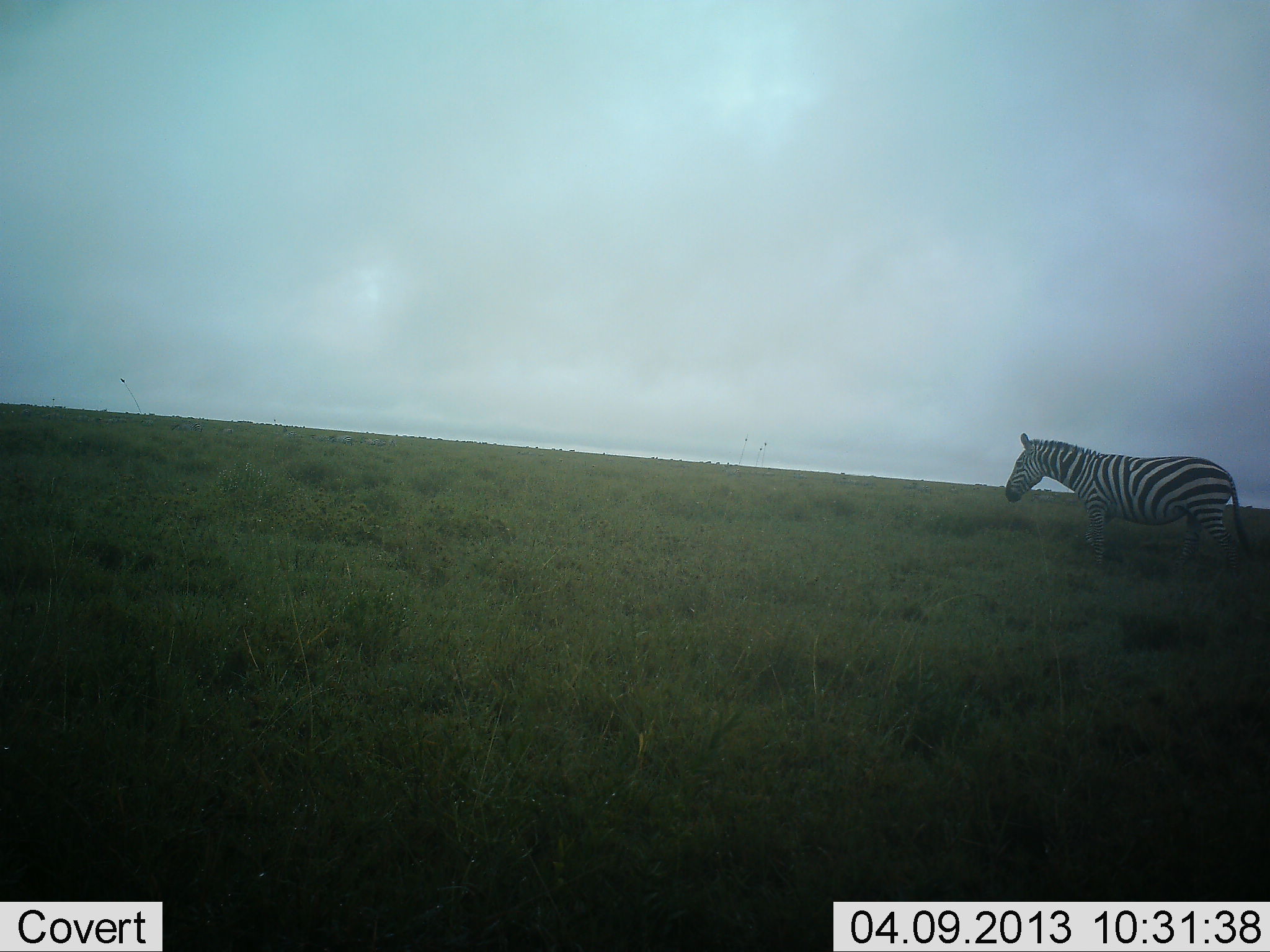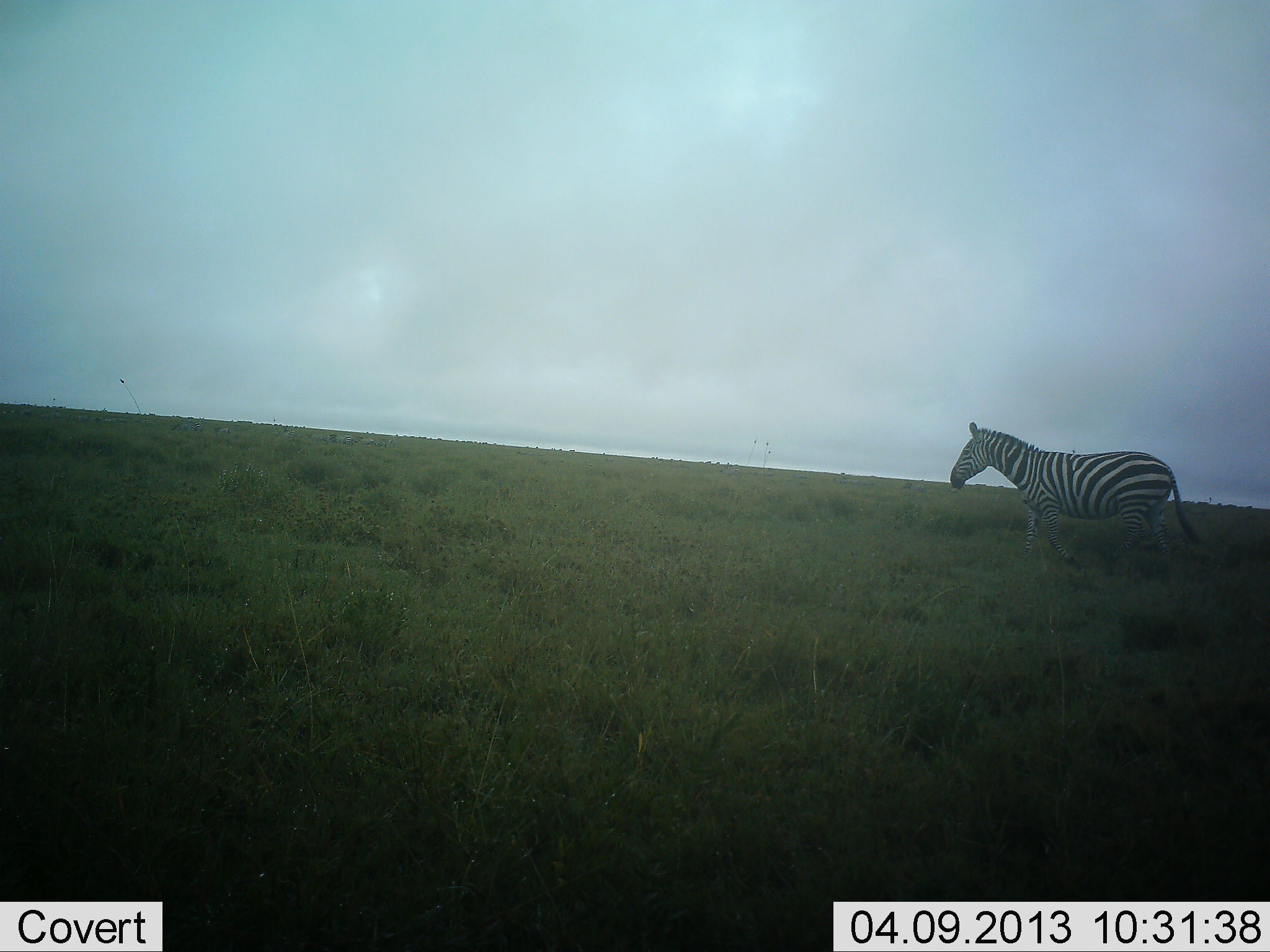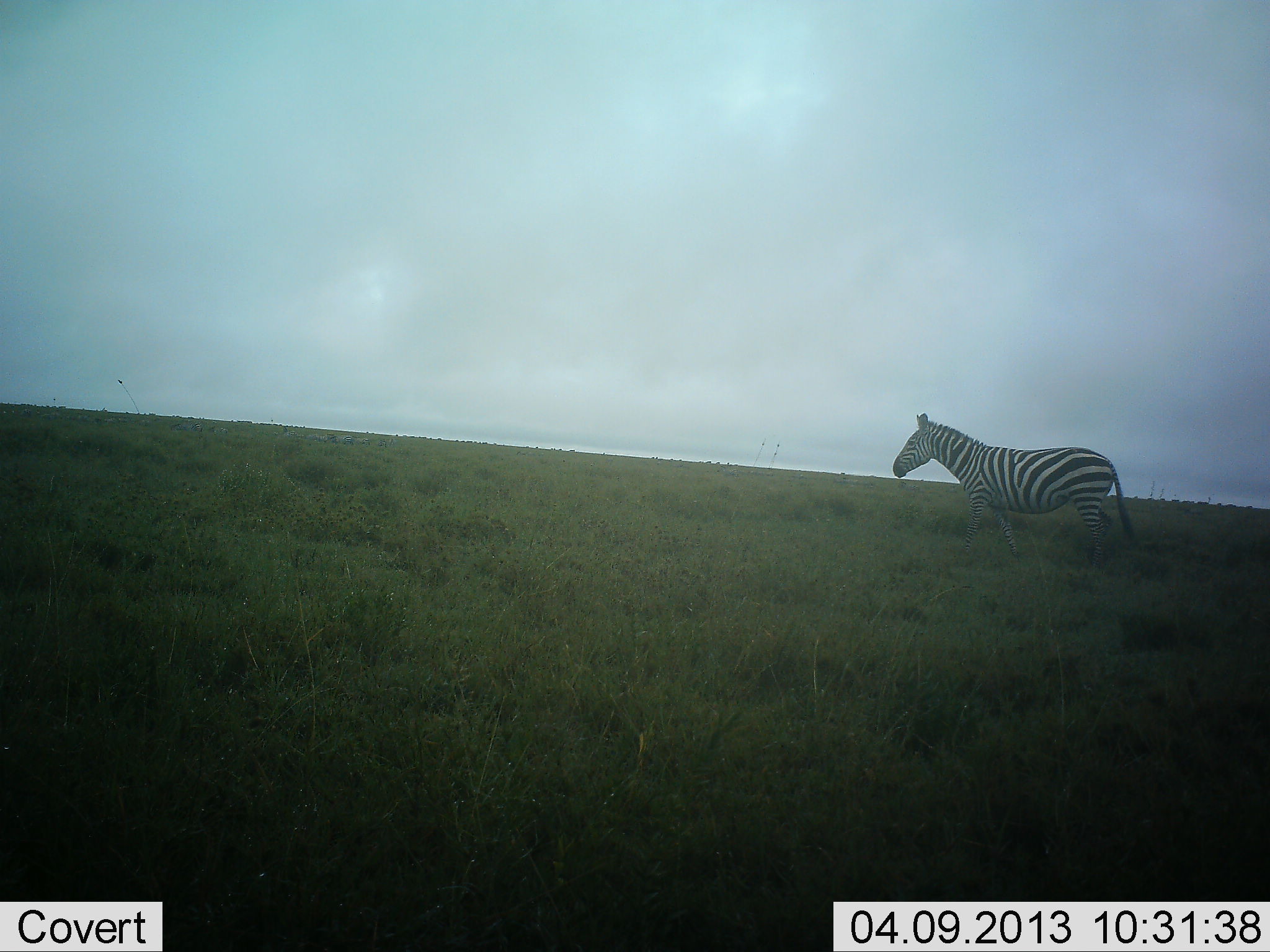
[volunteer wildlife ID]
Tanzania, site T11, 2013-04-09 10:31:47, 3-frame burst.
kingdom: Animalia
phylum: Chordata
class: Mammalia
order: Perissodactyla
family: Equidae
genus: Equus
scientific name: Equus quagga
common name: plains zebra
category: zebra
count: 1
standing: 7%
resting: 0%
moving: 95%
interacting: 0%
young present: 0%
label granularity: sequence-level